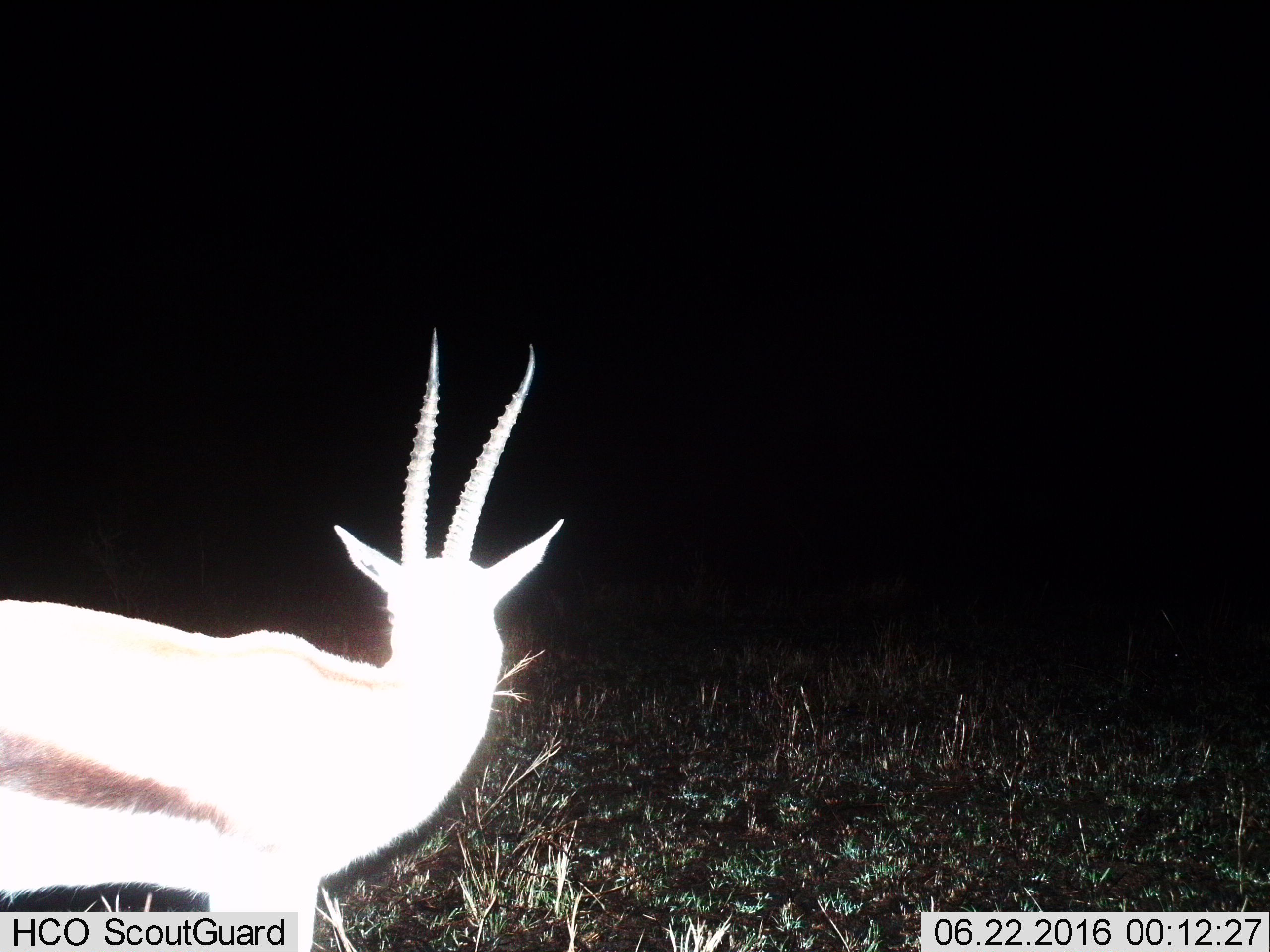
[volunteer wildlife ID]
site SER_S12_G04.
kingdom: Animalia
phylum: Chordata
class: Mammalia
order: Artiodactyla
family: Bovidae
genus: Eudorcas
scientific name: Eudorcas thomsonii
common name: thomson's gazelle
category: gazellethomsons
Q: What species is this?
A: Gazellethomsons (thomson's gazelle) (Eudorcas thomsonii).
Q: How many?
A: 1.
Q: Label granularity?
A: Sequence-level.